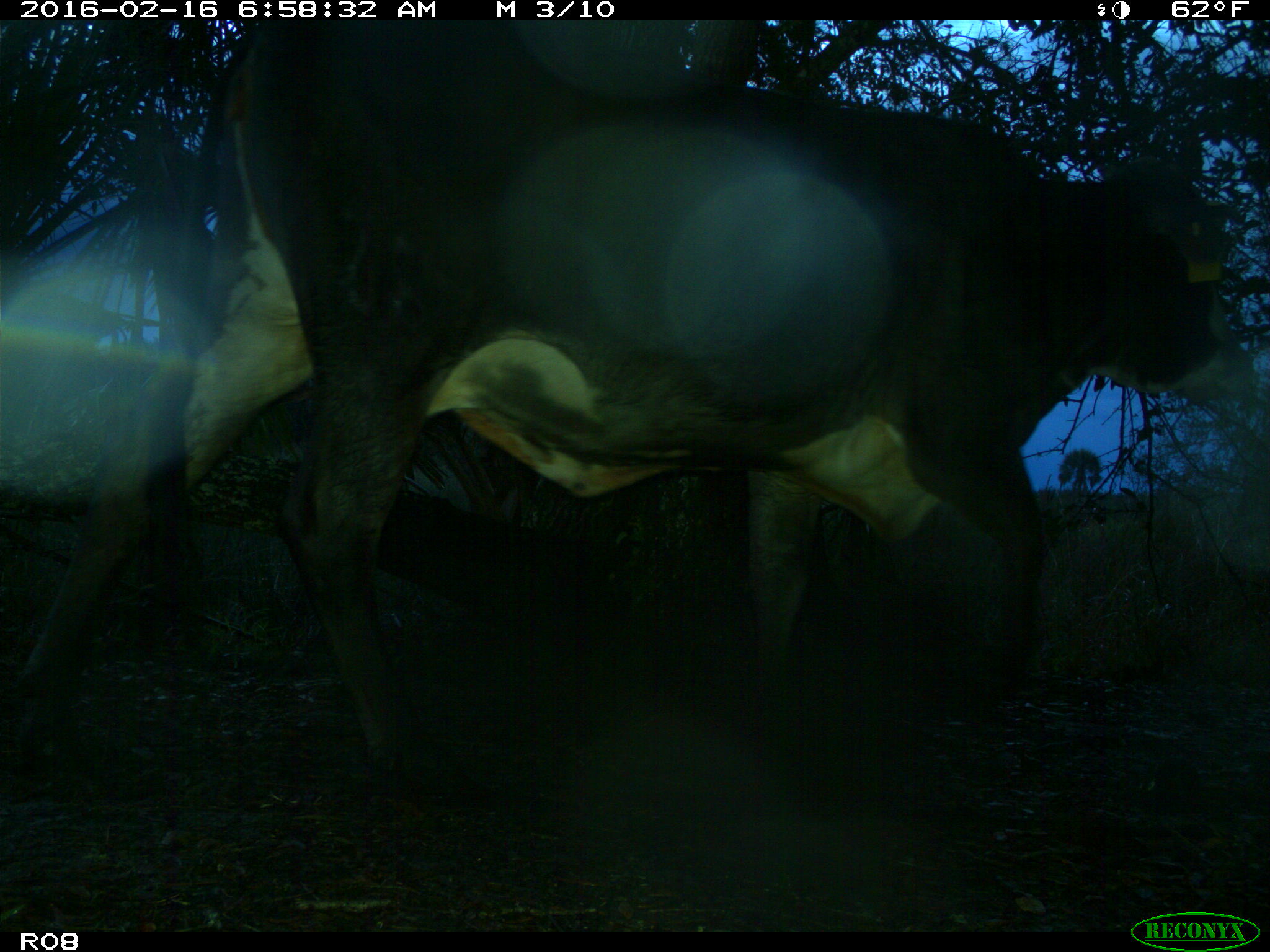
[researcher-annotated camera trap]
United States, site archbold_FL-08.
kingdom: Animalia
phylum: Chordata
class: Mammalia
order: Artiodactyla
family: Bovidae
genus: Bos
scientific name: Bos taurus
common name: domestic cow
Bos taurus (domestic cow).